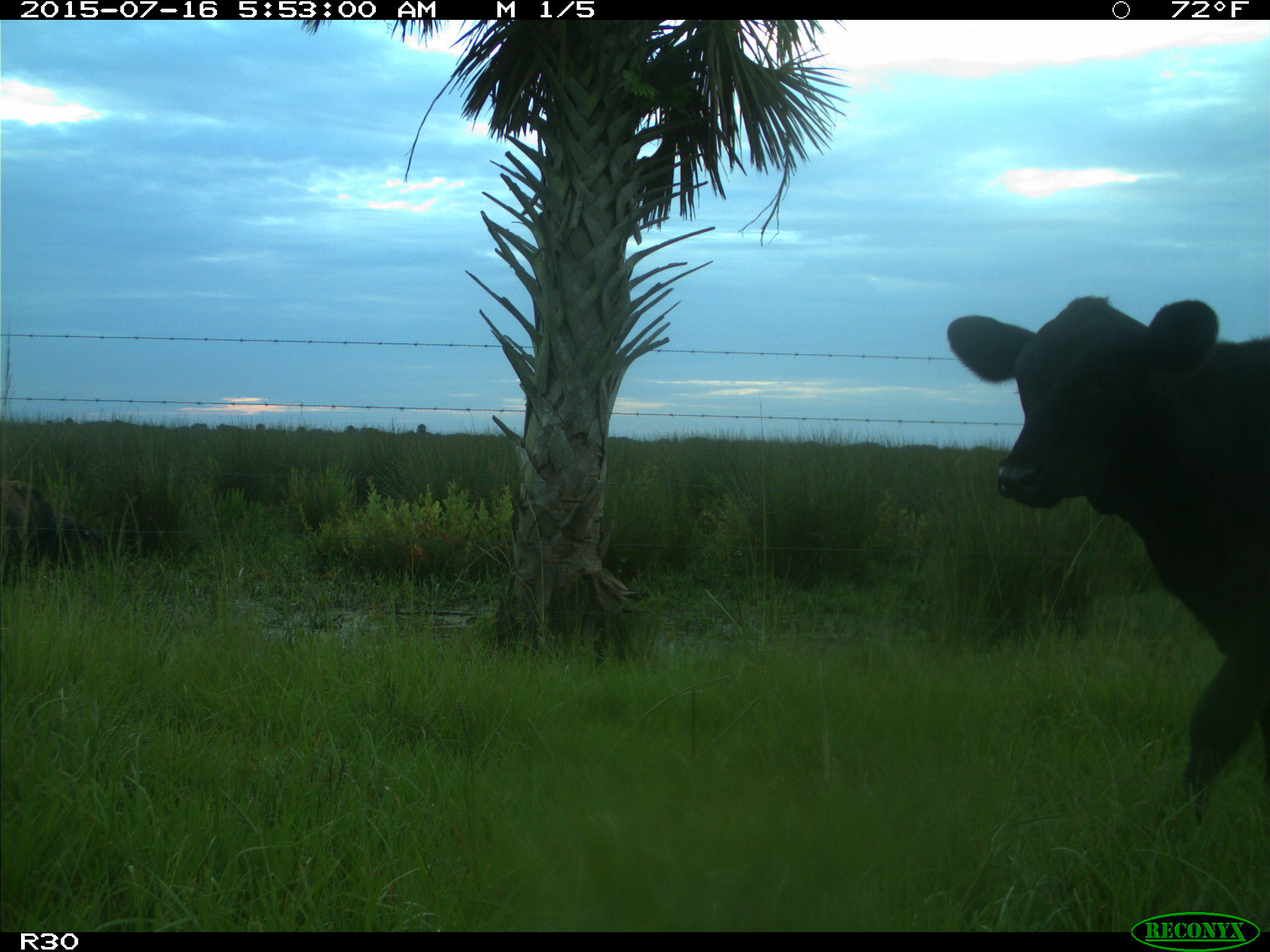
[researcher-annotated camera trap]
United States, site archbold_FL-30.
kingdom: Animalia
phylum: Chordata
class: Mammalia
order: Artiodactyla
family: Bovidae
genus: Bos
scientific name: Bos taurus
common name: domestic cow